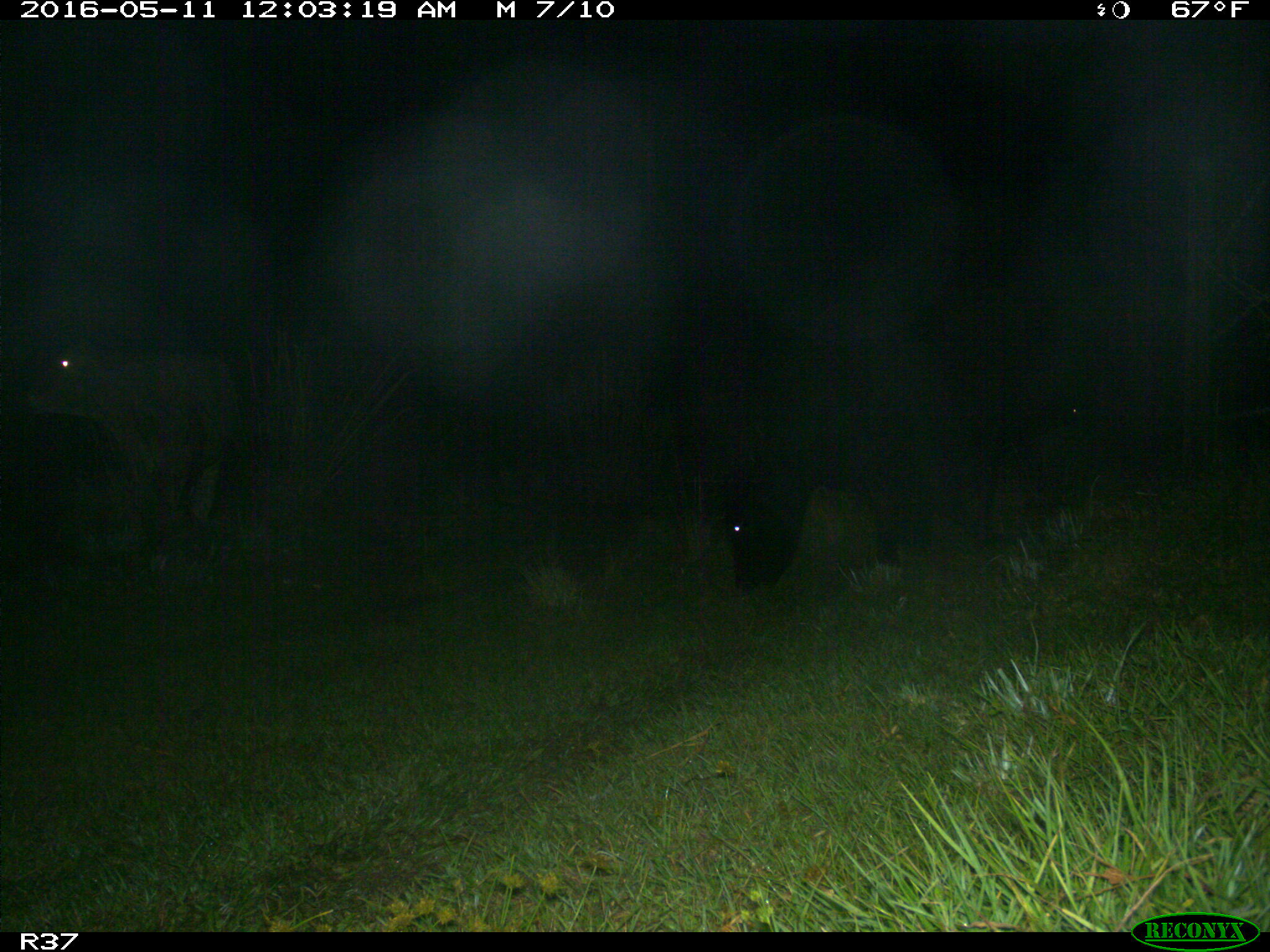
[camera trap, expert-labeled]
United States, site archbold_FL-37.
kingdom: Animalia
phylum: Chordata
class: Mammalia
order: Artiodactyla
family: Bovidae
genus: Bos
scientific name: Bos taurus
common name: domestic cow